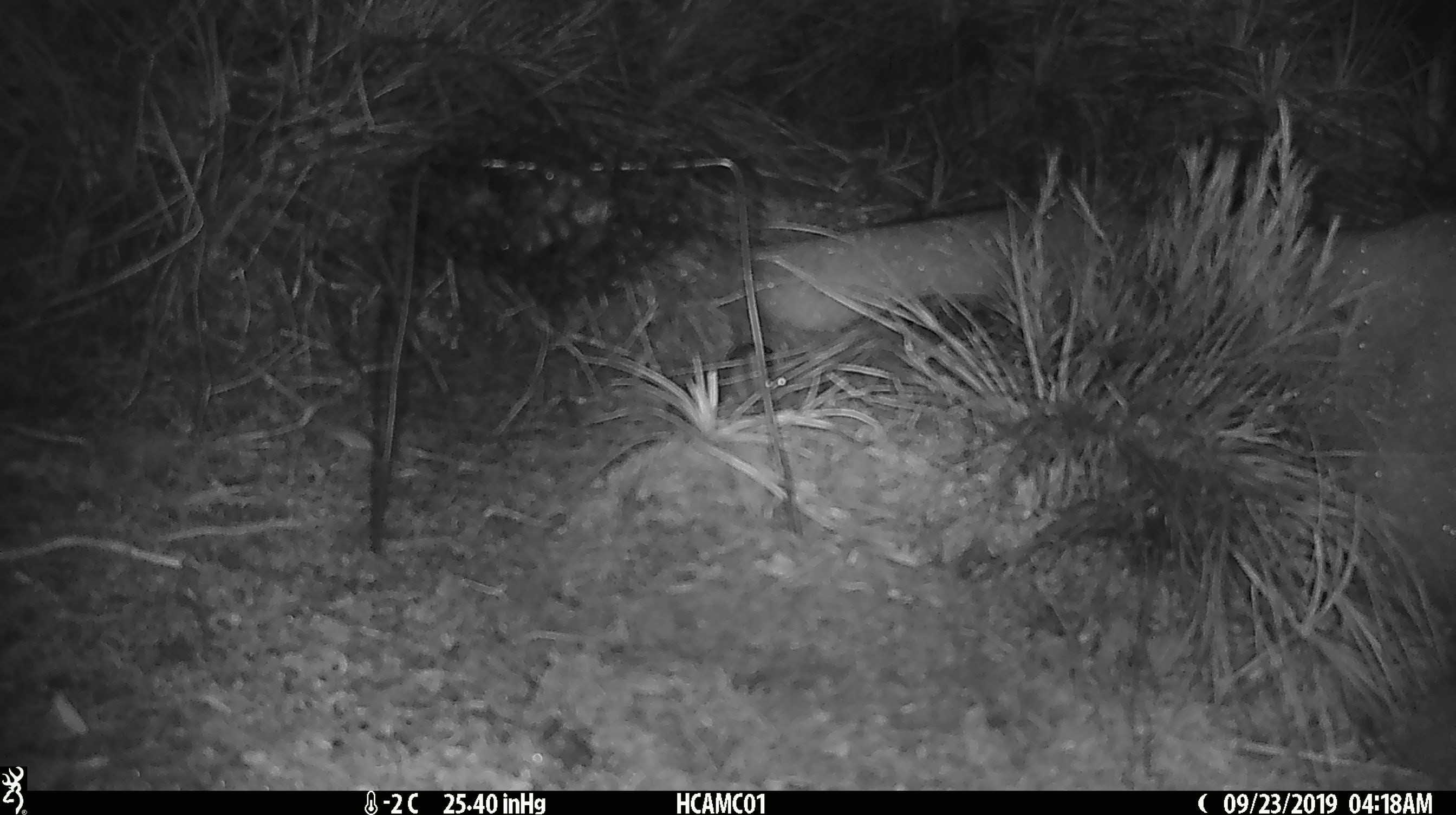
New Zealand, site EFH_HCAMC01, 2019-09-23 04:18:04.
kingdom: Animalia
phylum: Chordata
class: Mammalia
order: Rodentia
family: Muridae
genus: Mus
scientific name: Mus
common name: mouse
Mouse (Mus).